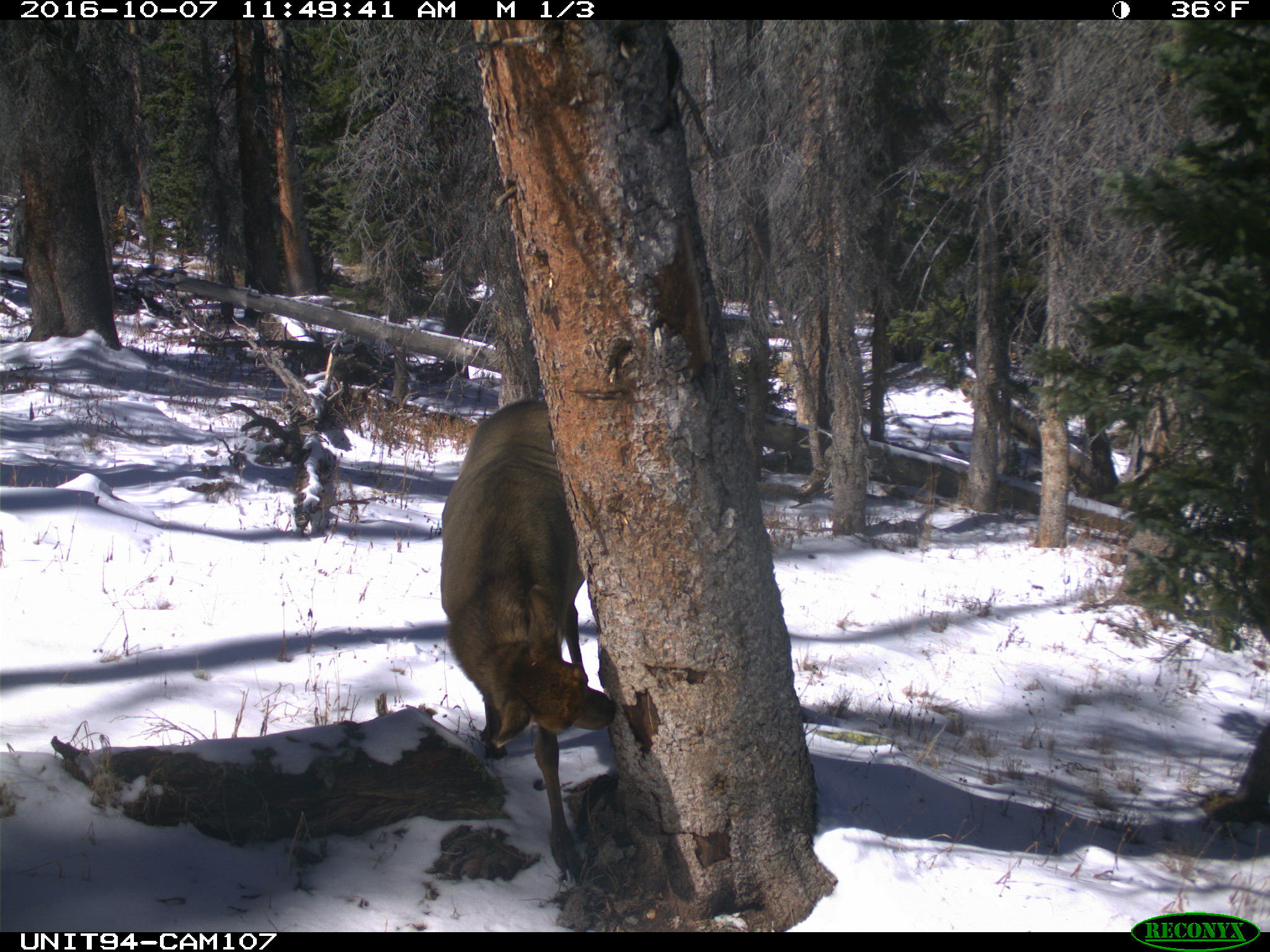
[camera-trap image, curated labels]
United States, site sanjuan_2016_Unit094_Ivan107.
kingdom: Animalia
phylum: Chordata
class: Mammalia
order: Artiodactyla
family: Cervidae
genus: Cervus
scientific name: Cervus elaphus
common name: red deer